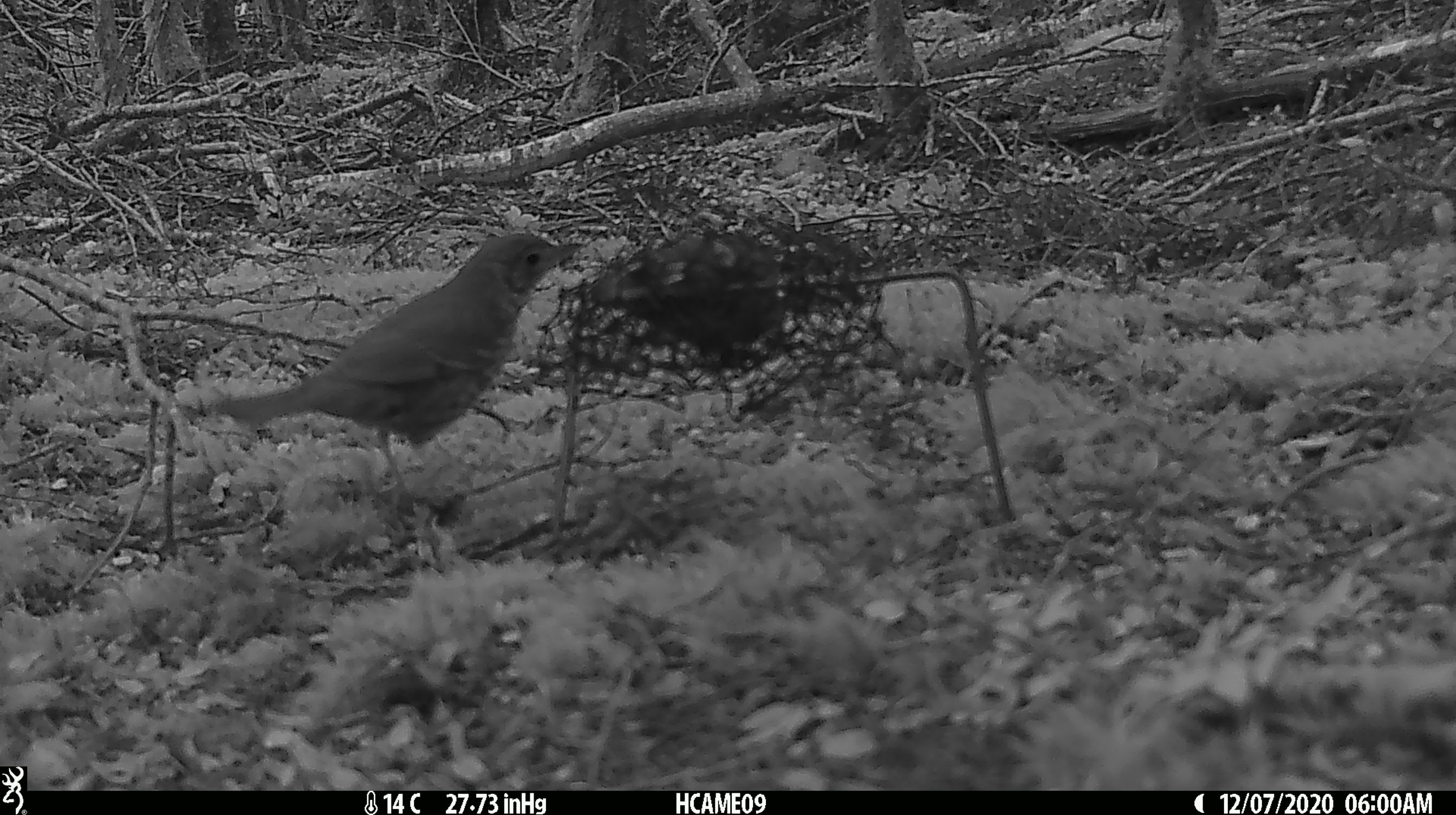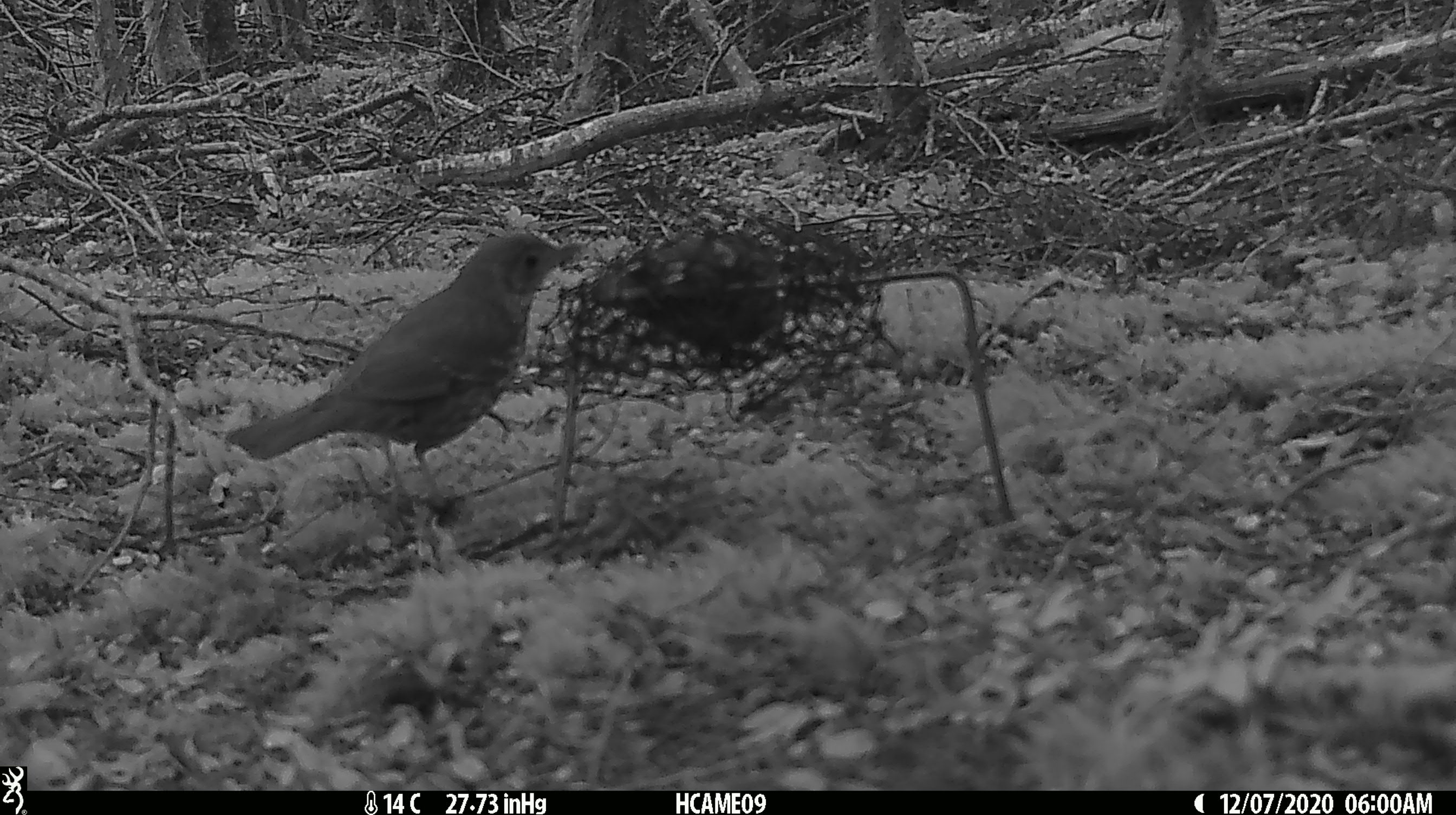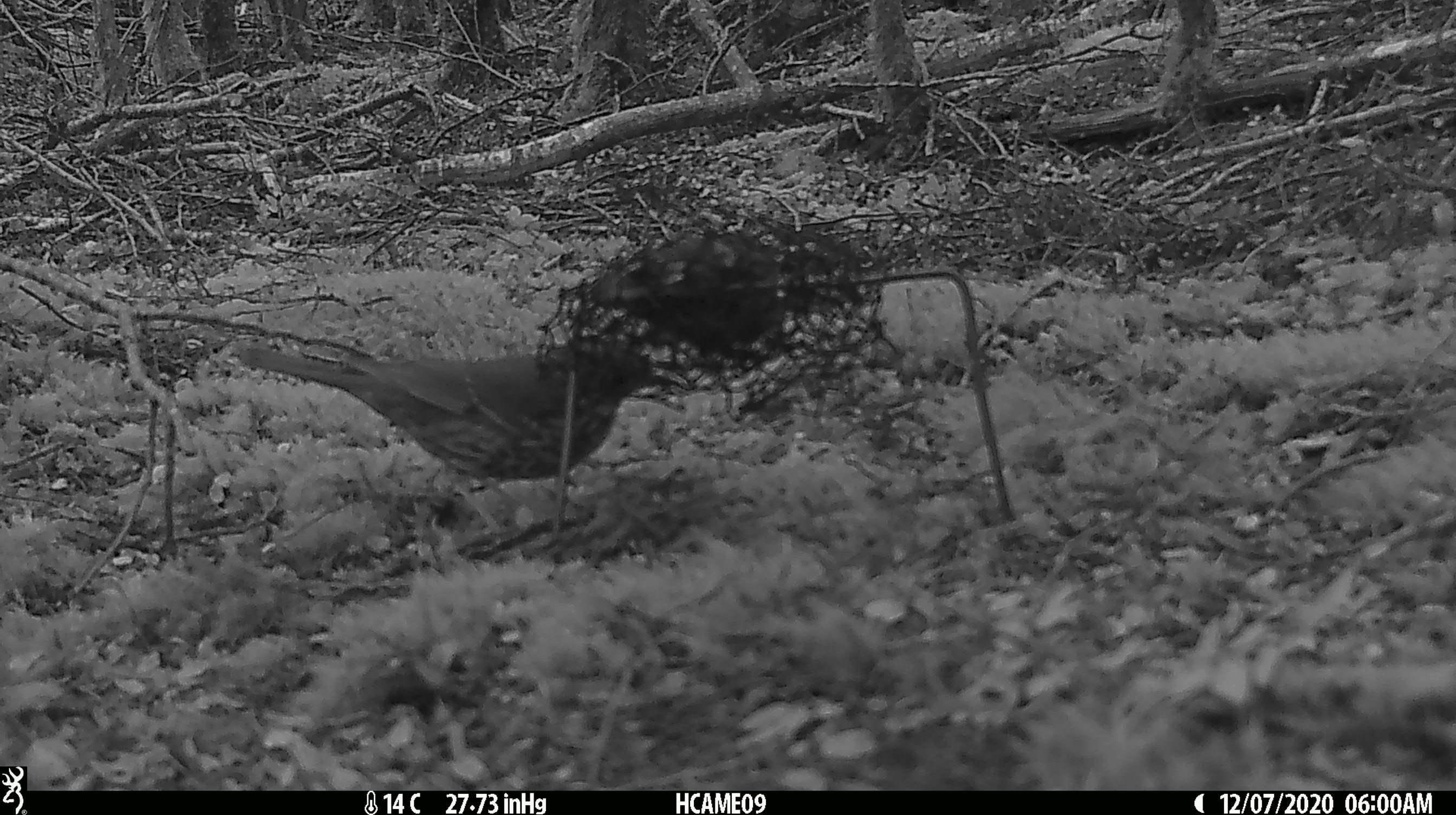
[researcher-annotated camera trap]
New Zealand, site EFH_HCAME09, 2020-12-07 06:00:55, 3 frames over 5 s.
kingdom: Animalia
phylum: Chordata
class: Aves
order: Passeriformes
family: Turdidae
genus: Turdus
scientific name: Turdus philomelos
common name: song thrush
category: thrush